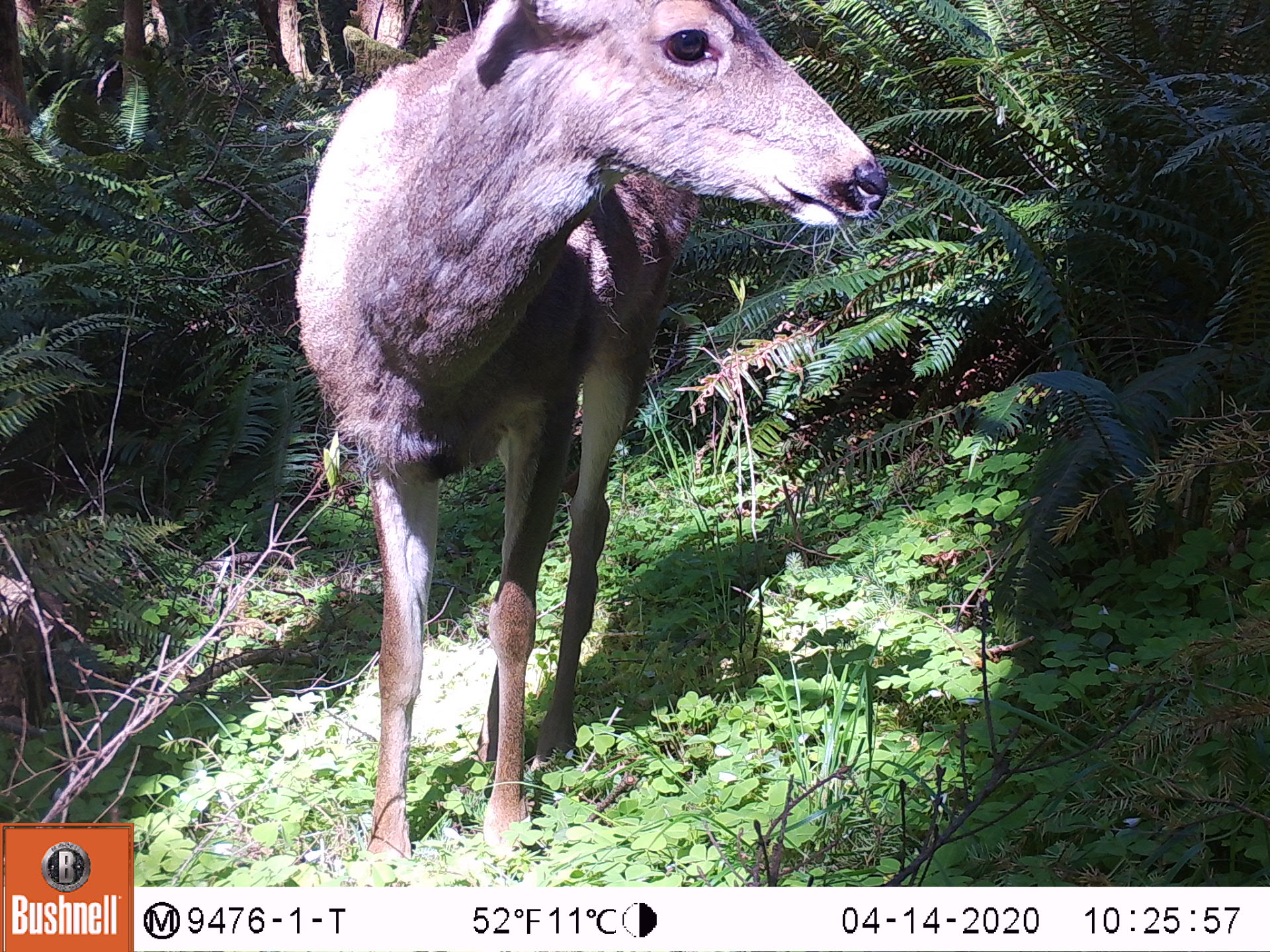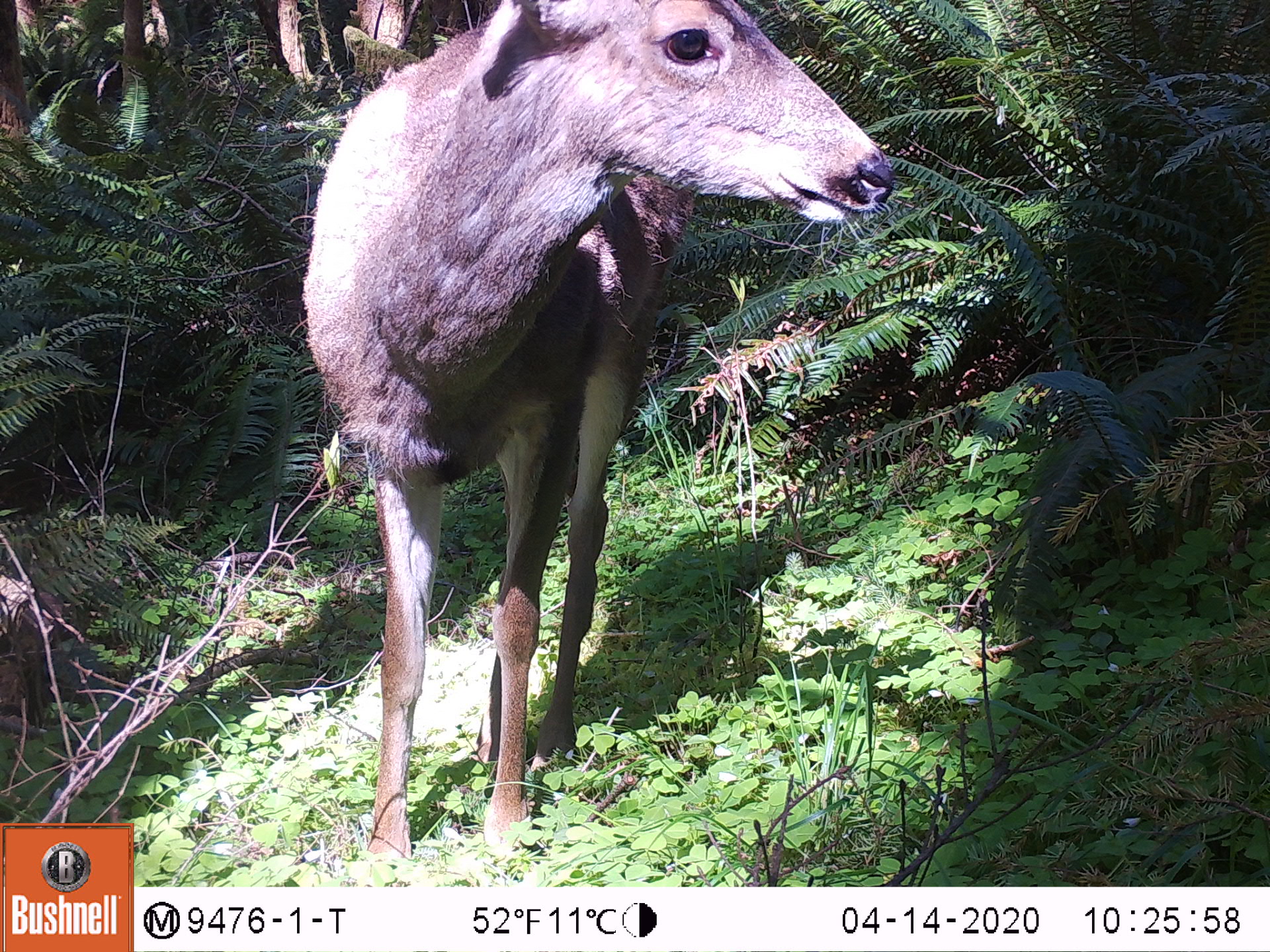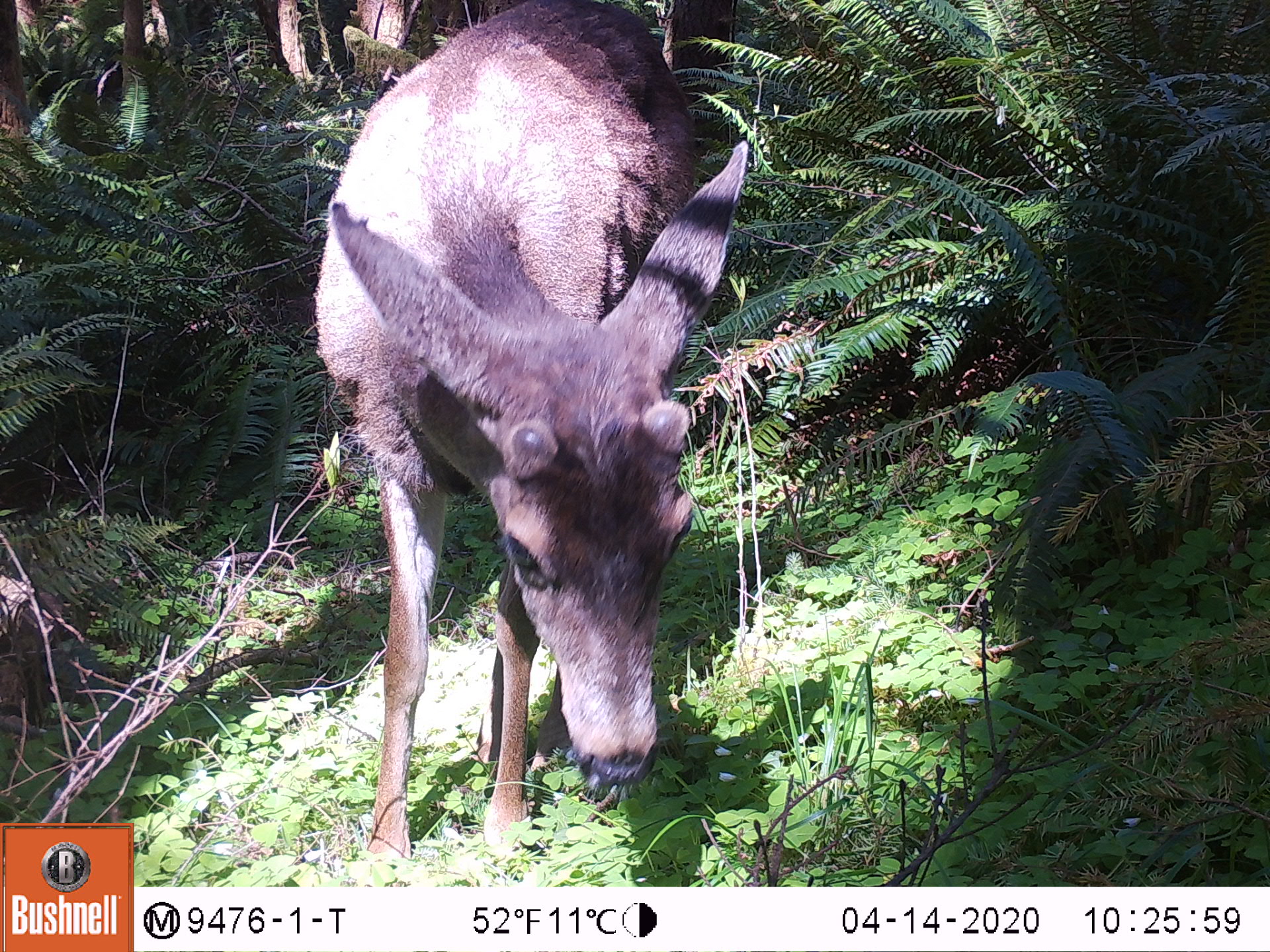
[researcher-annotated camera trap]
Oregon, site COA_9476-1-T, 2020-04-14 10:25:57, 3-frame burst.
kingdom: Animalia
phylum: Chordata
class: Mammalia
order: Artiodactyla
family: Cervidae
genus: Odocoileus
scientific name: Odocoileus hemionus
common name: black-tailed deer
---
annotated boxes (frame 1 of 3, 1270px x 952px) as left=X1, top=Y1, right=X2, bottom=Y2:
black-tailed deer: left=296, top=2, right=891, bottom=871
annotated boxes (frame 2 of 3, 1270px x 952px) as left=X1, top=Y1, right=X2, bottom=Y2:
black-tailed deer: left=278, top=0, right=902, bottom=866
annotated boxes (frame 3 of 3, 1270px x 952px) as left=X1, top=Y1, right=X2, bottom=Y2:
black-tailed deer: left=303, top=0, right=763, bottom=864